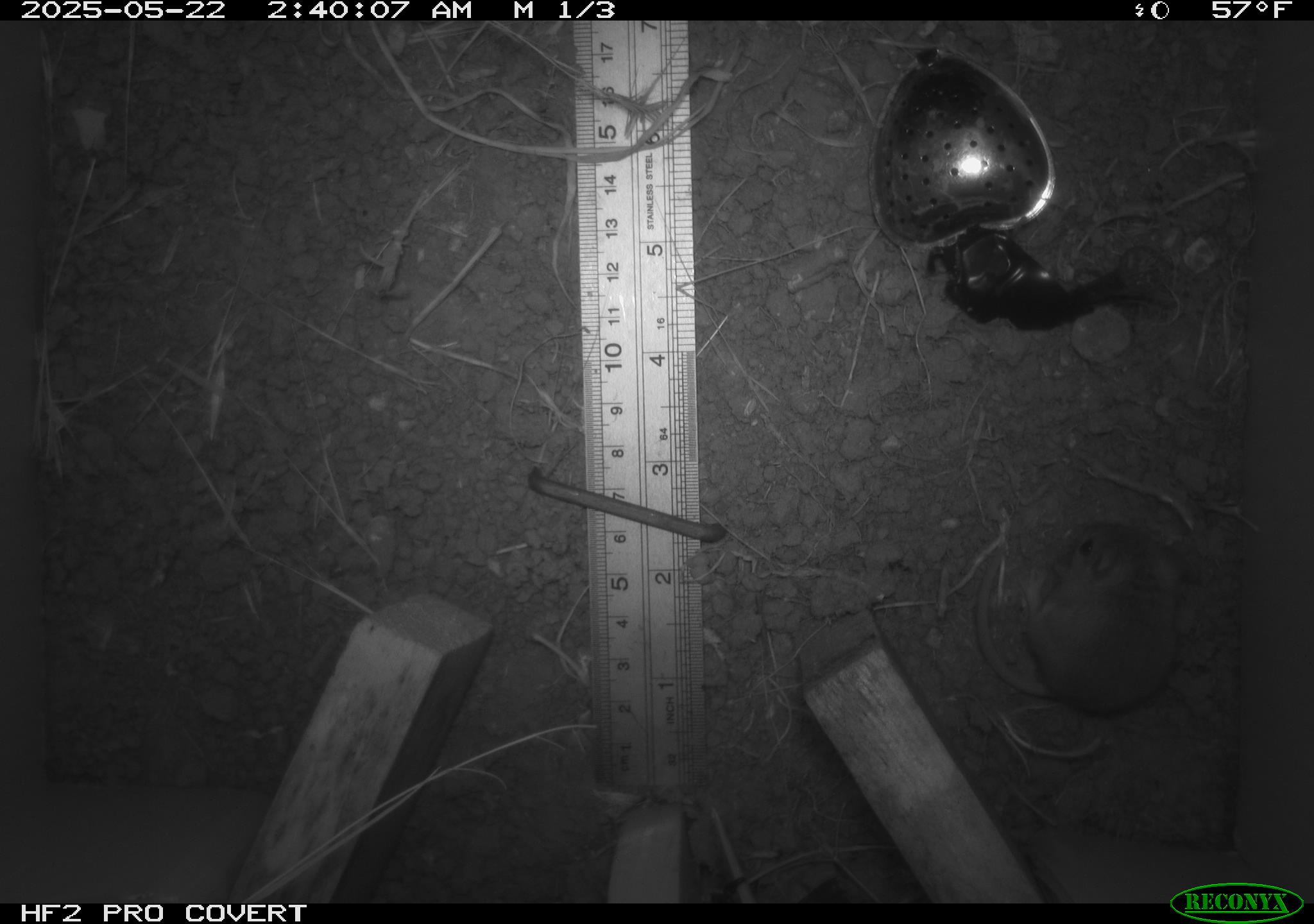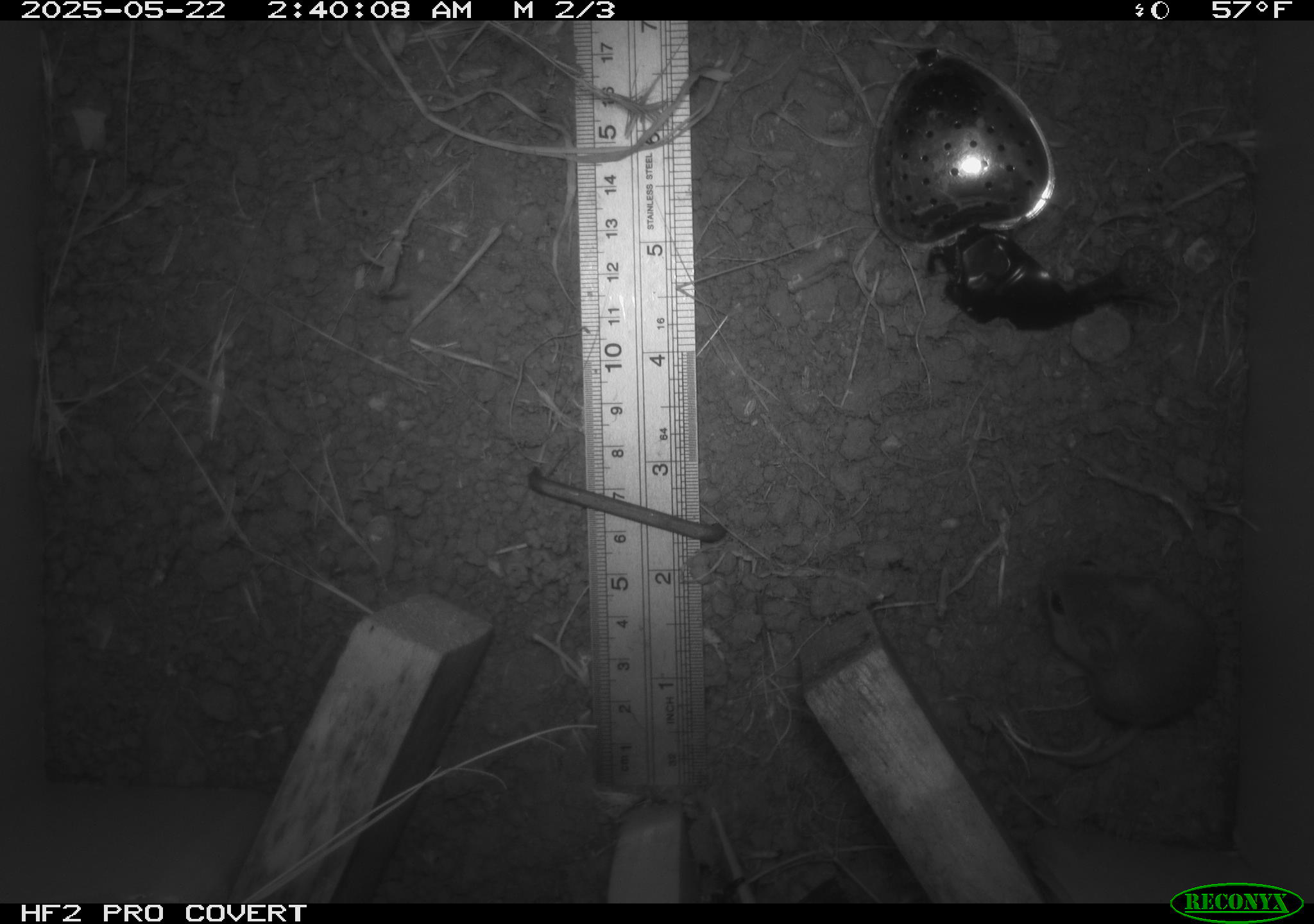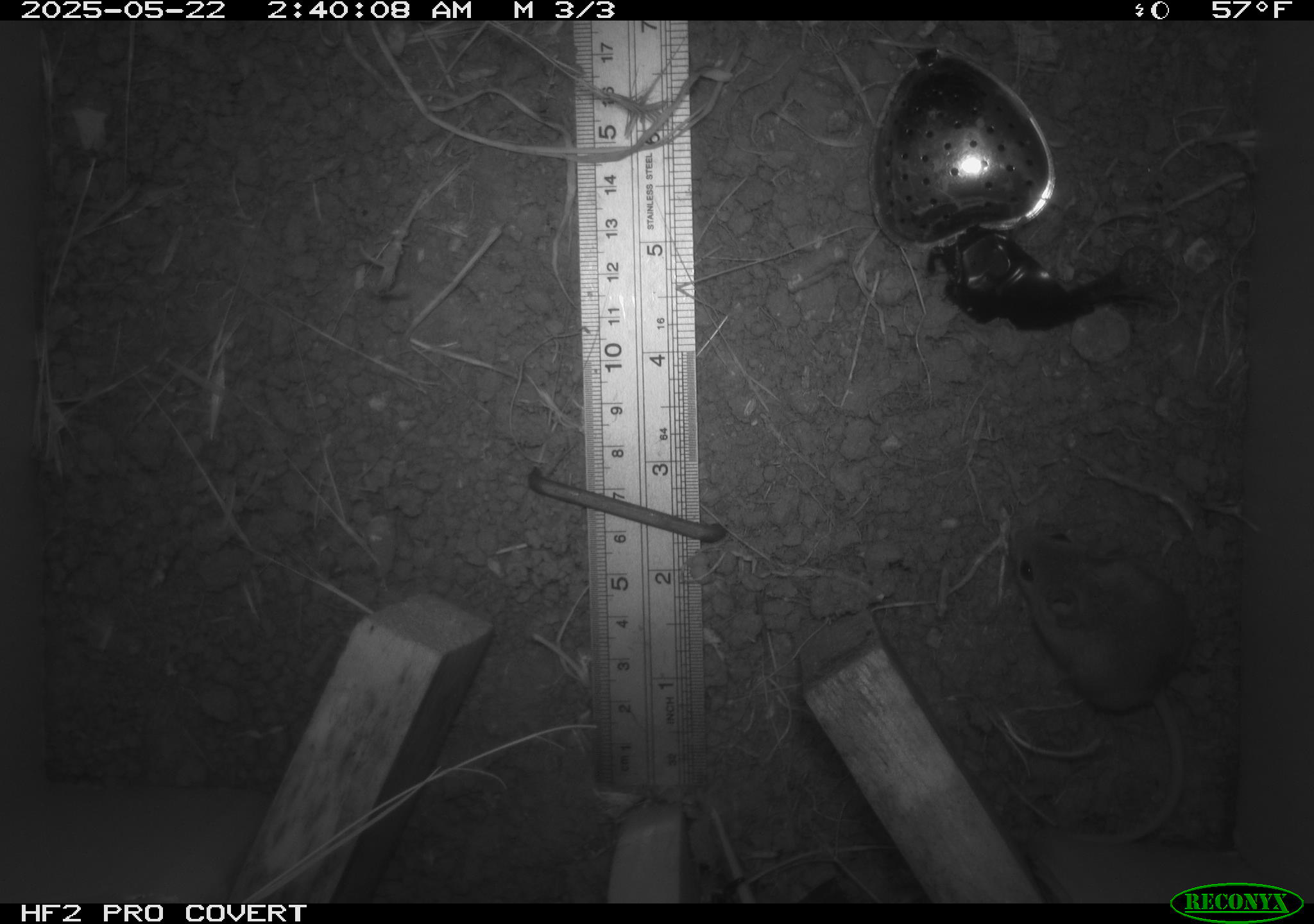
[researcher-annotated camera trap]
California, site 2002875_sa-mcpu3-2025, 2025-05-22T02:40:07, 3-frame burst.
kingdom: Animalia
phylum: Chordata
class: Mammalia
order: Rodentia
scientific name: Rodentia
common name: mouse species